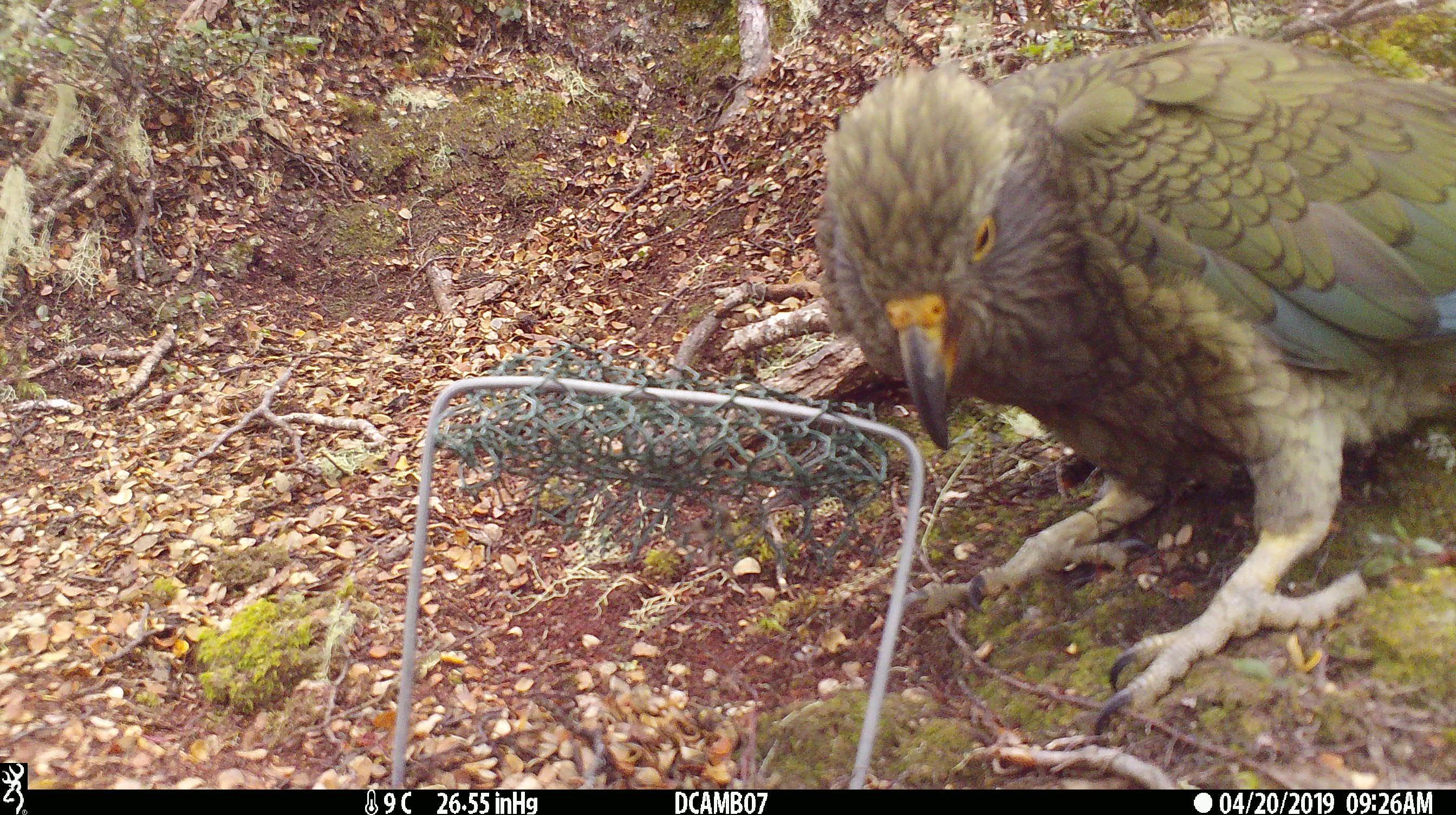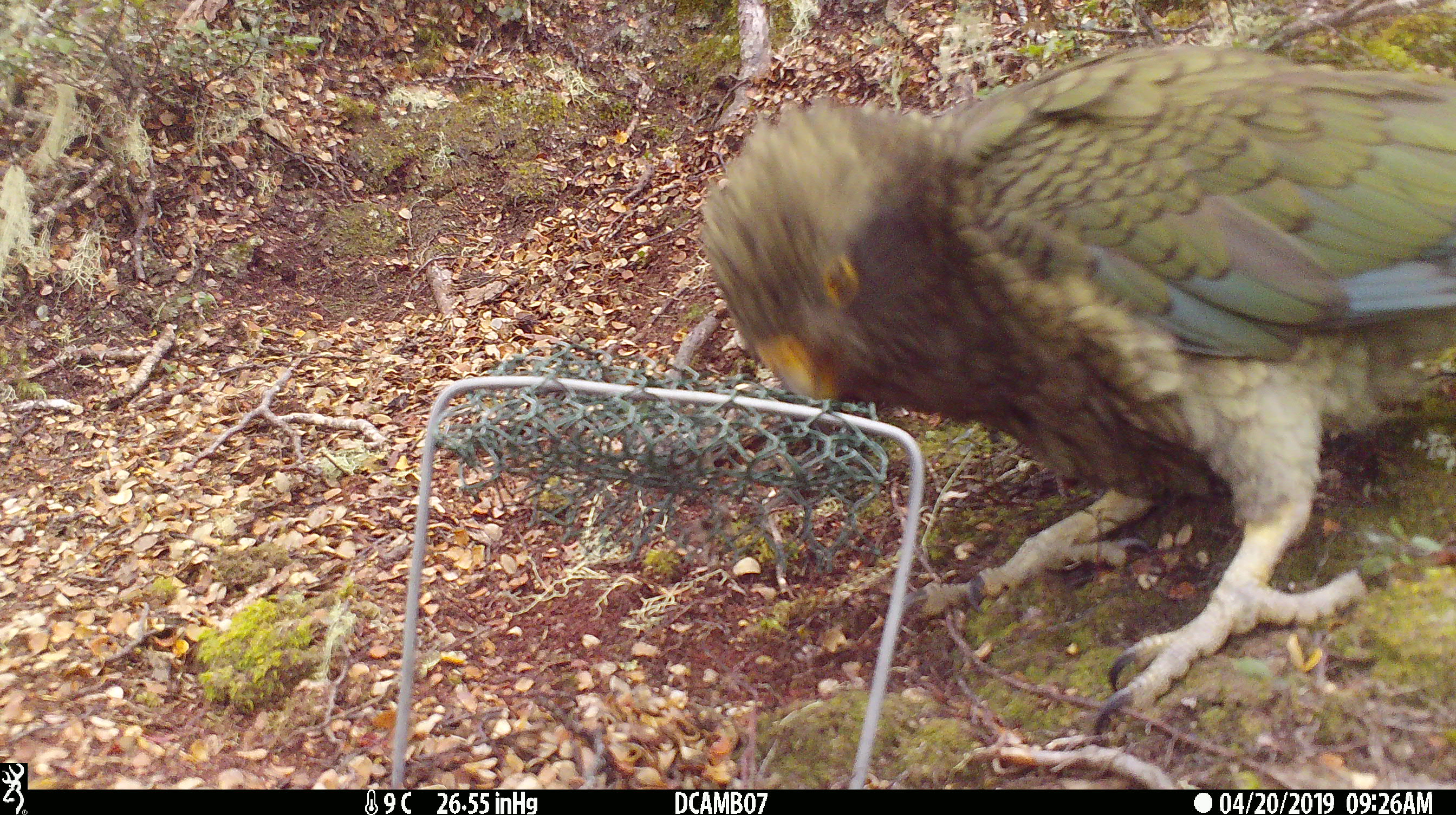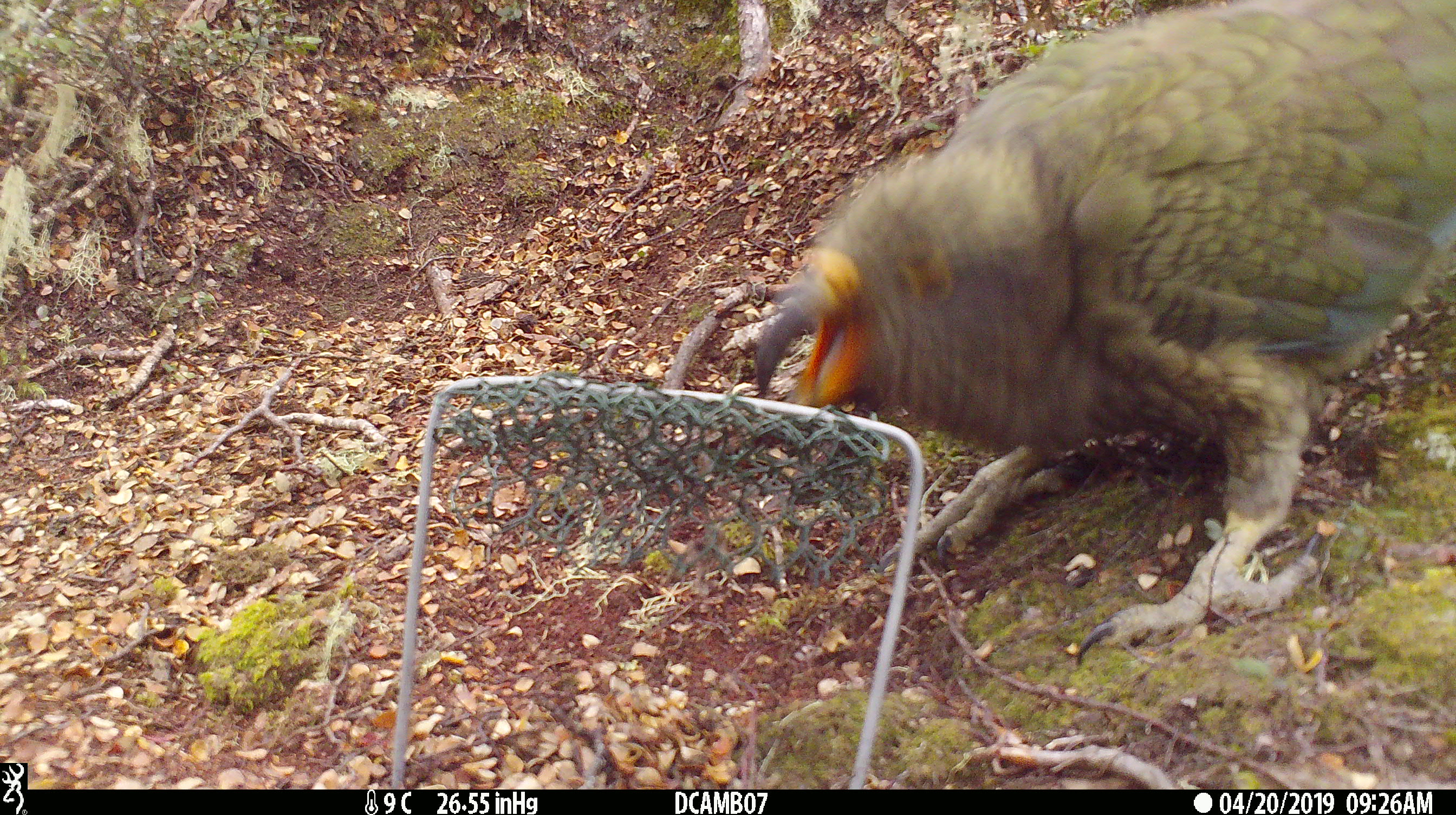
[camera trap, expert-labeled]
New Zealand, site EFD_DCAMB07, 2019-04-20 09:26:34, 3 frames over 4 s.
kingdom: Animalia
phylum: Chordata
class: Aves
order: Psittaciformes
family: Strigopidae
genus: Nestor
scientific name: Nestor notabilis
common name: kea